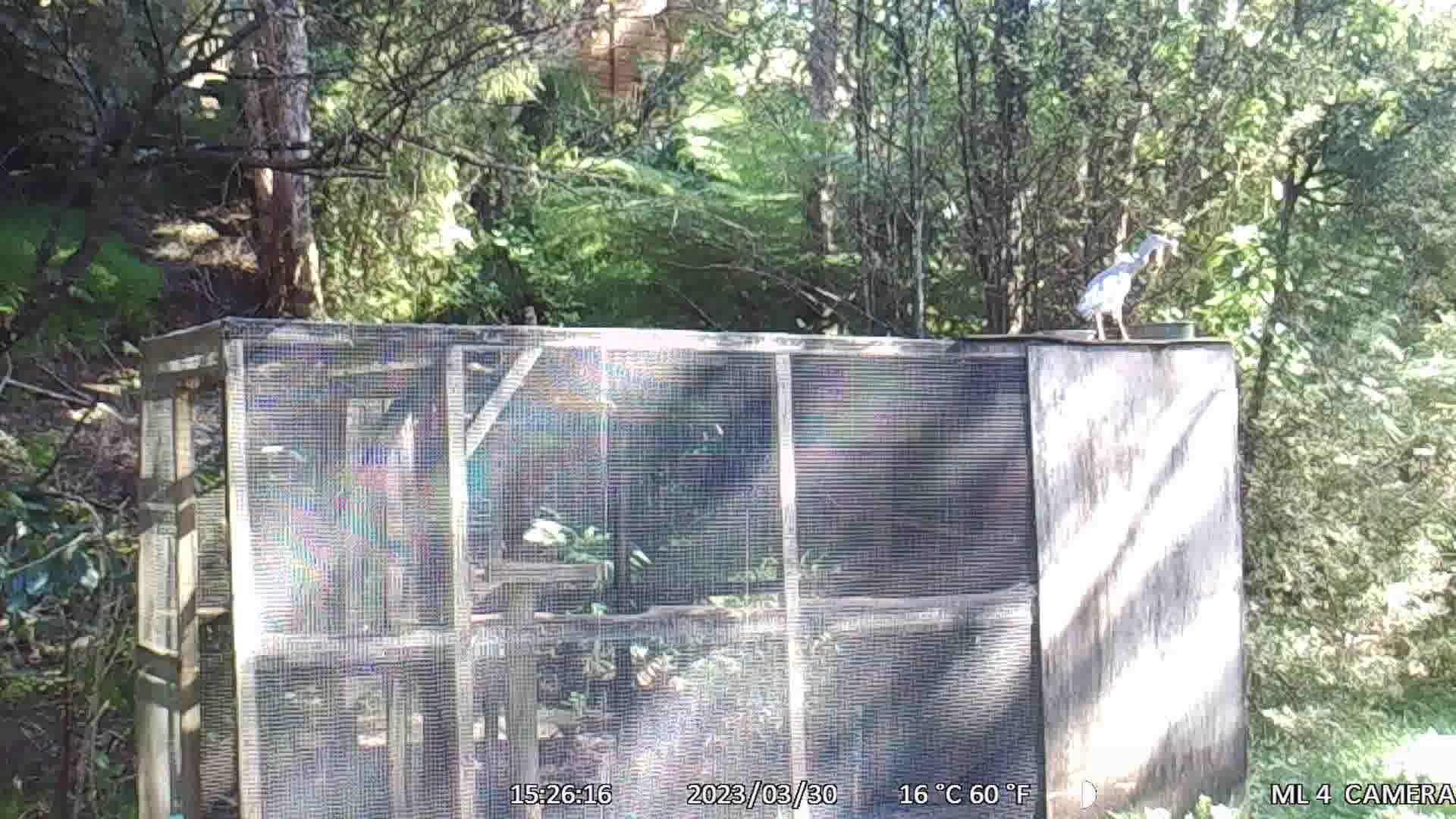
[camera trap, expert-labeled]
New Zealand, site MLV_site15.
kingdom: Animalia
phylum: Chordata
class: Aves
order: Pelecaniformes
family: Ardeidae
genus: Egretta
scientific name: Egretta novaehollandiae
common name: white-faced heron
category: white faced heron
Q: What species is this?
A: White faced heron (white-faced heron) (Egretta novaehollandiae).